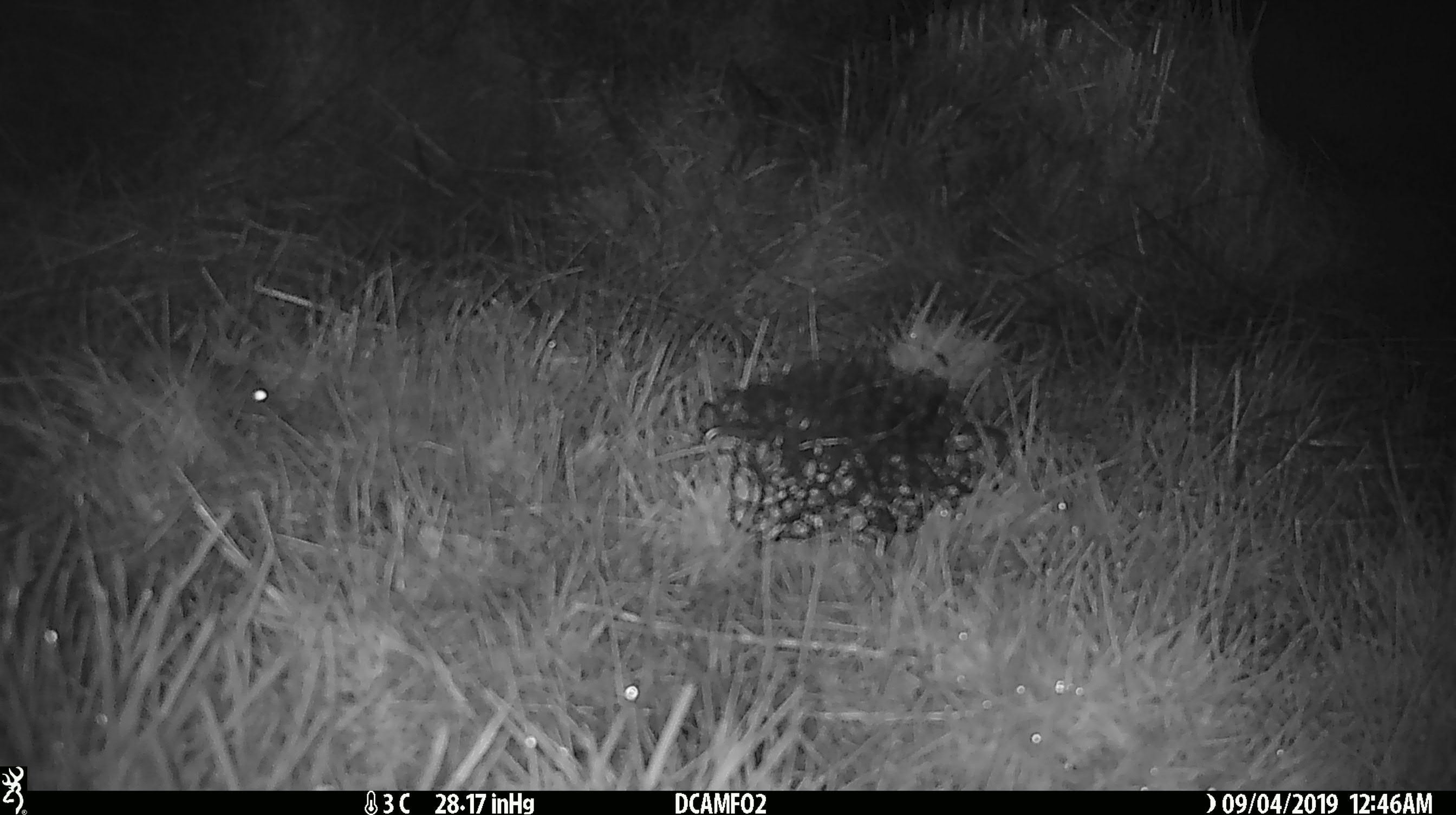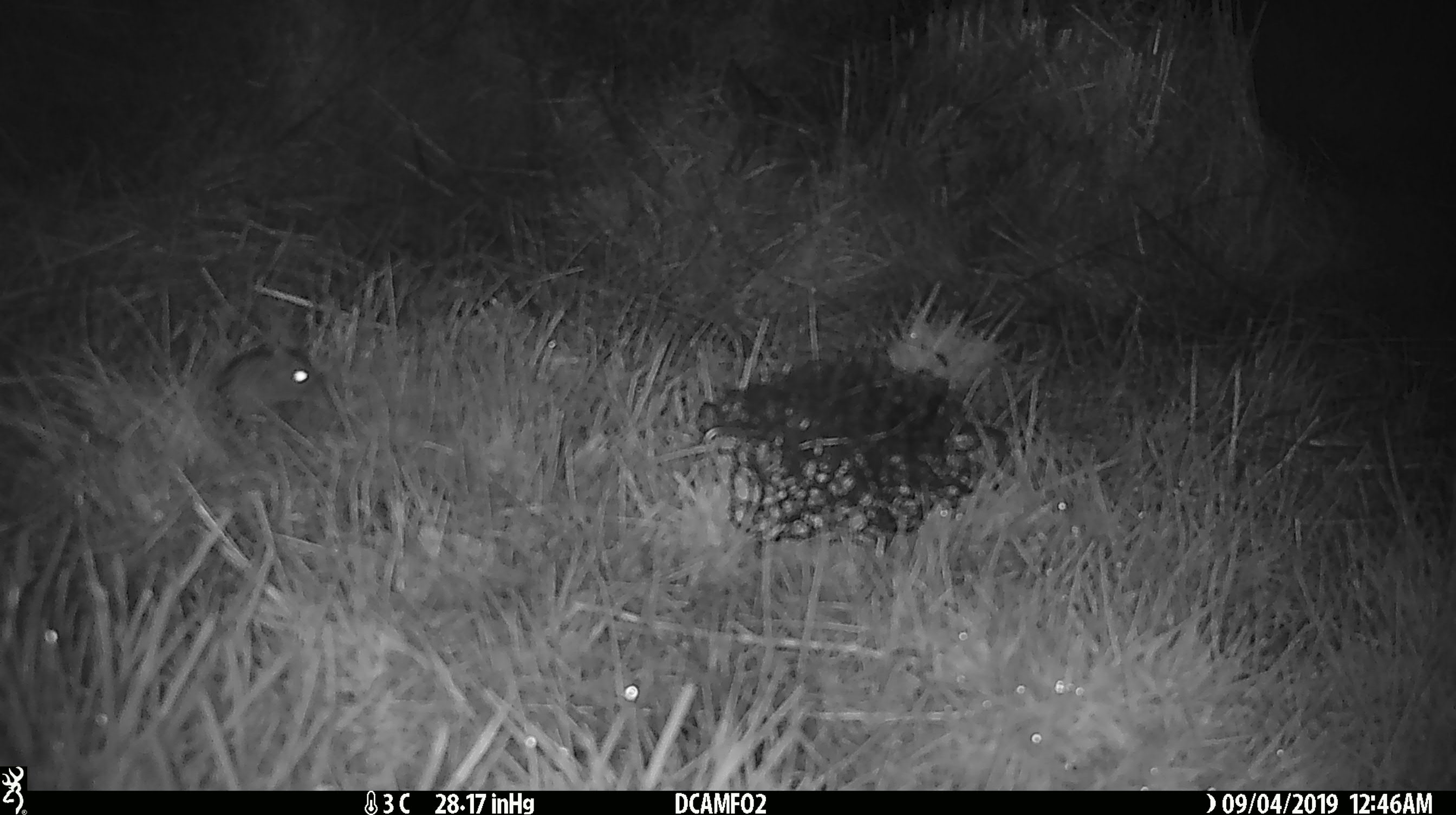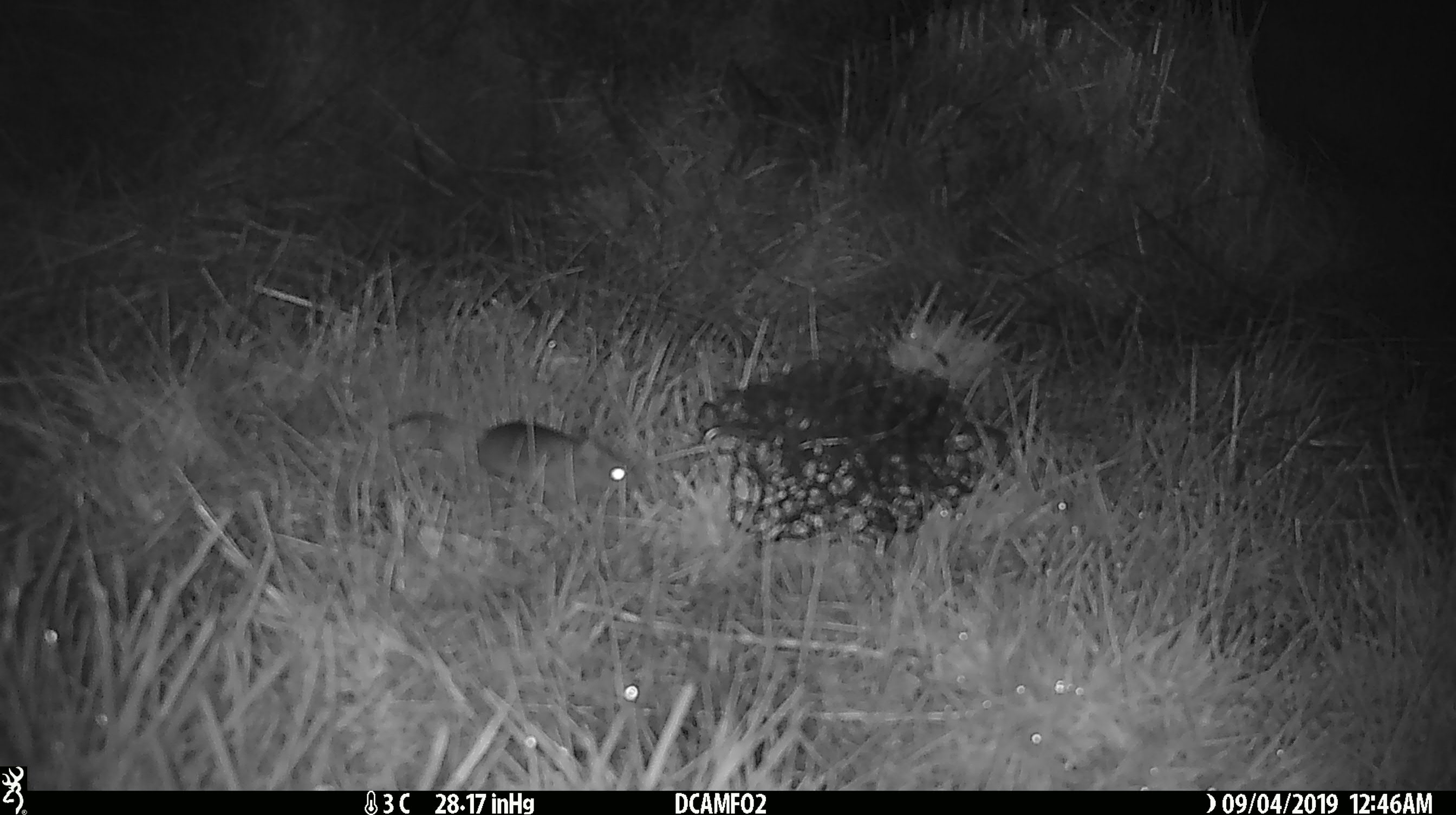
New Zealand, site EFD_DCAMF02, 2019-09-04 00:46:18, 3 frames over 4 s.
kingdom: Animalia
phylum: Chordata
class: Mammalia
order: Rodentia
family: Muridae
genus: Mus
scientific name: Mus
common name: mouse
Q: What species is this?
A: Mouse (Mus).